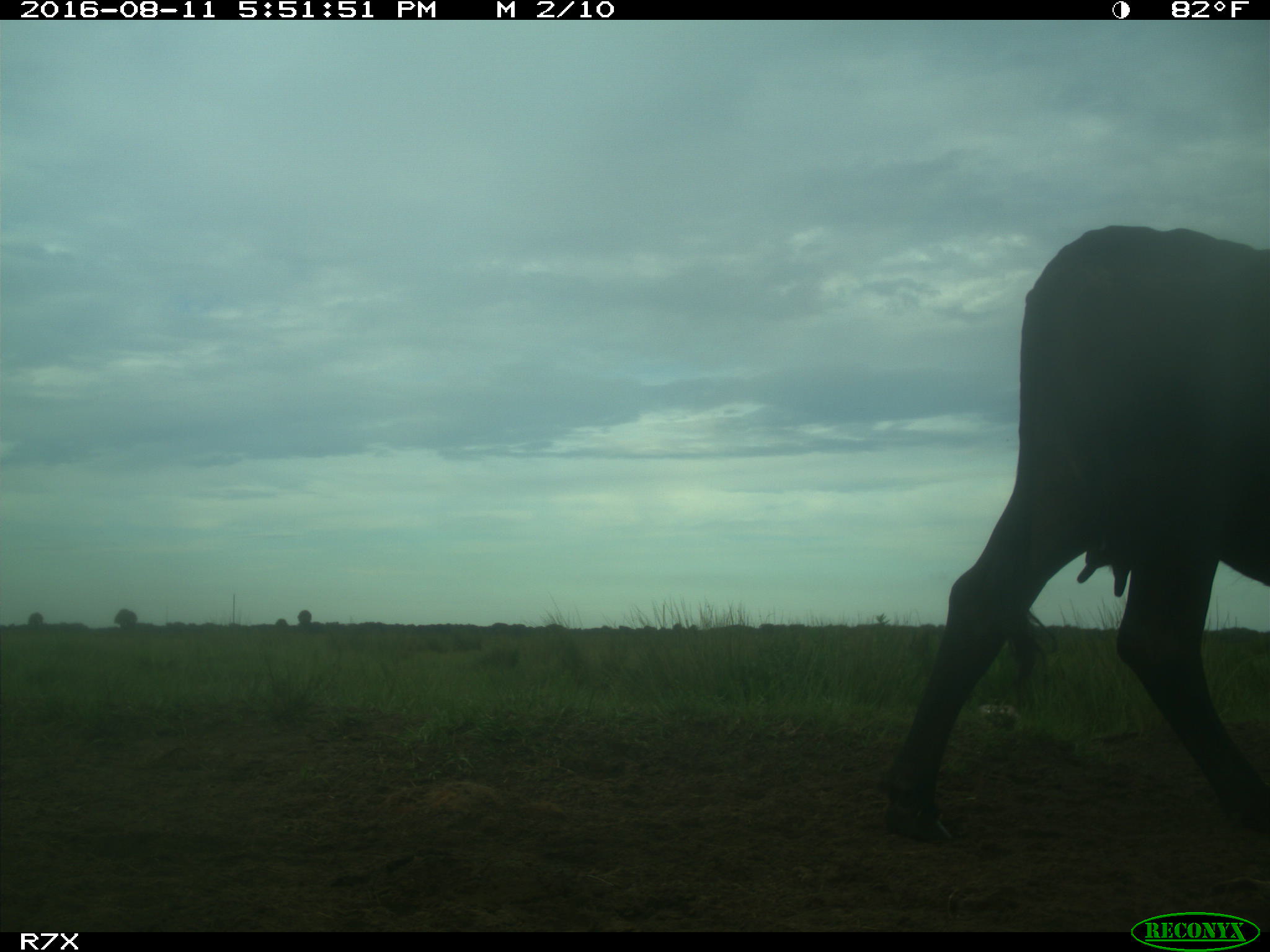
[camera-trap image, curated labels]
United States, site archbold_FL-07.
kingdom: Animalia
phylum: Chordata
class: Mammalia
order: Artiodactyla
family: Bovidae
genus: Bos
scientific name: Bos taurus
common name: domestic cow